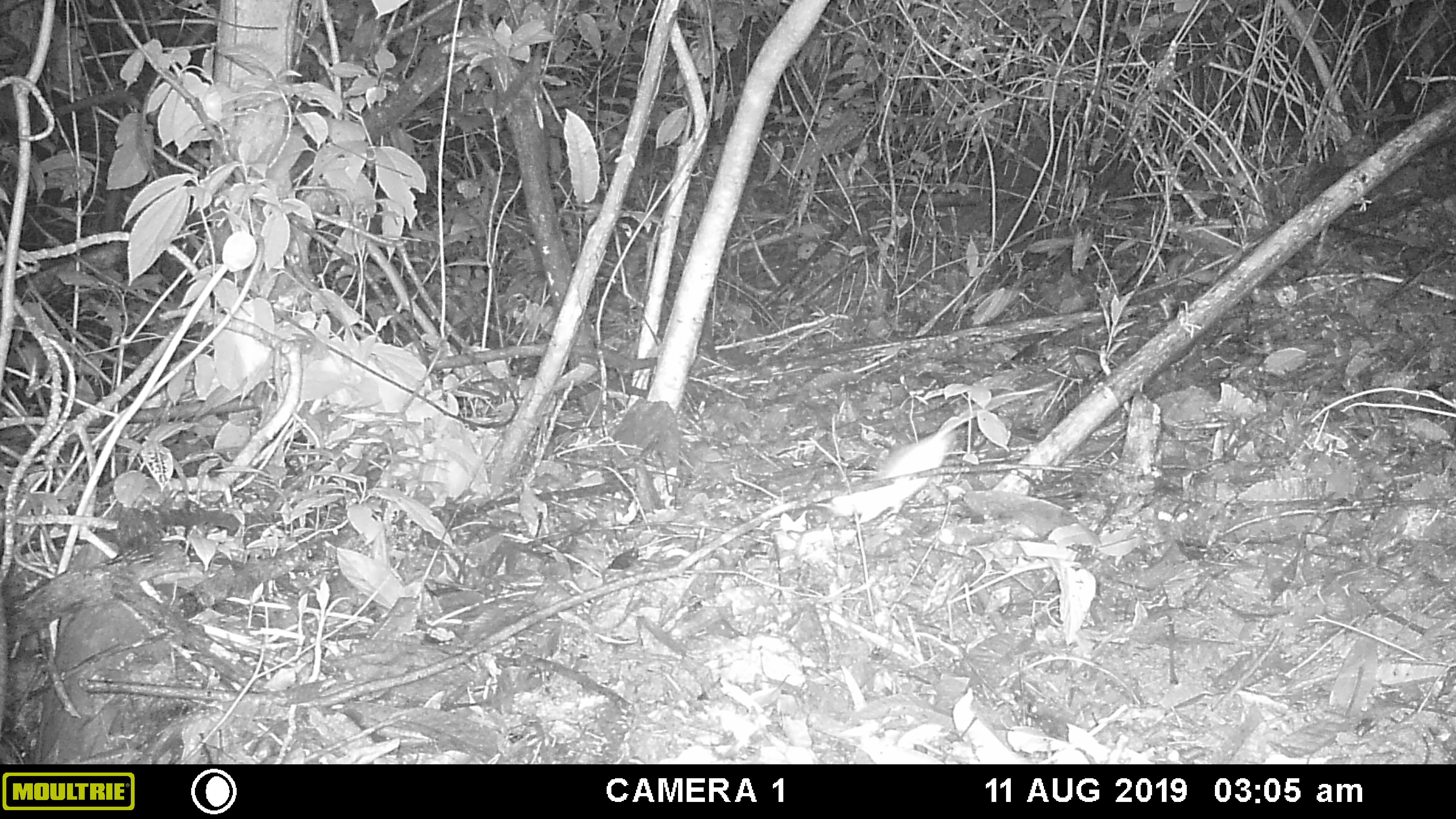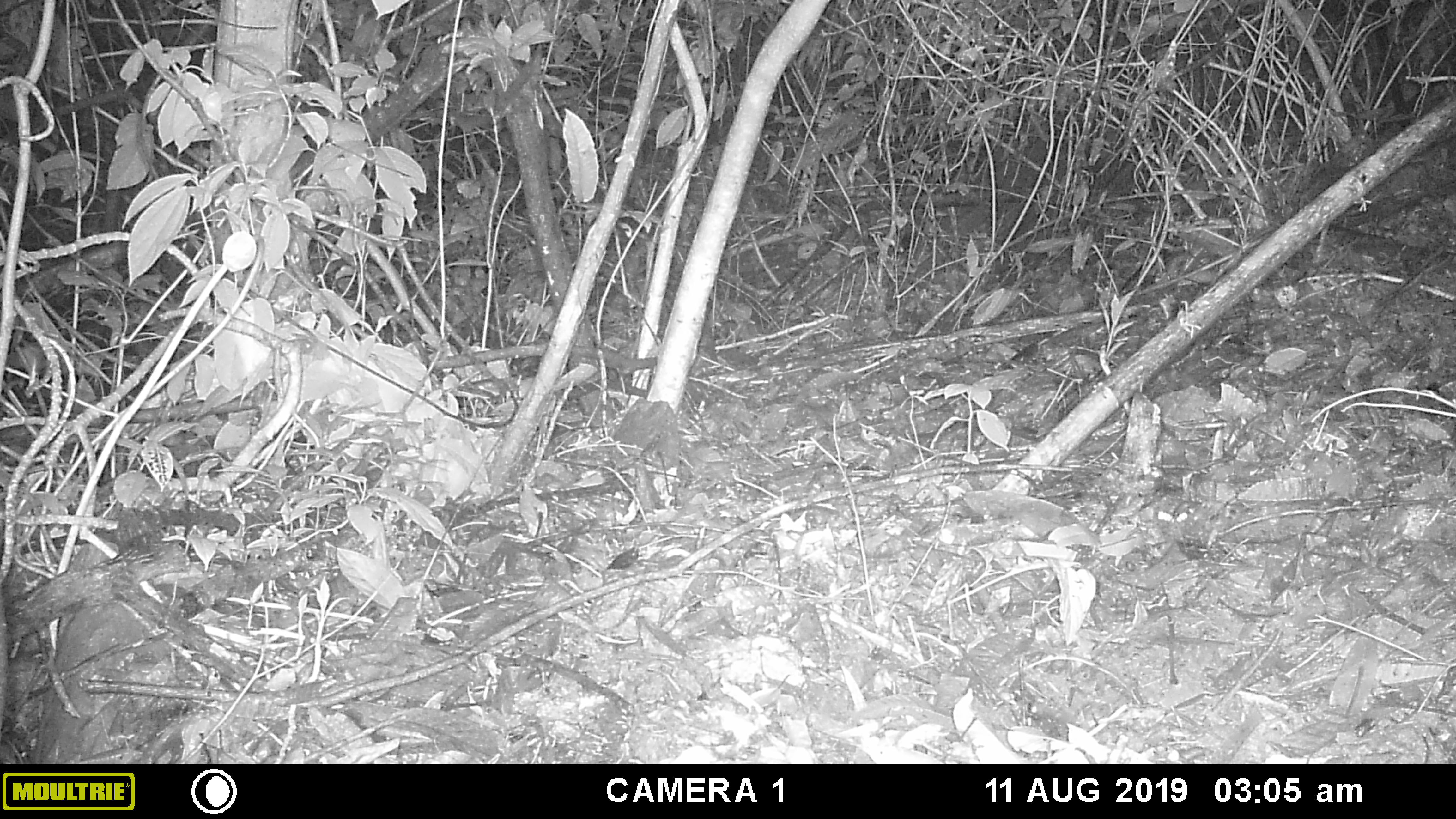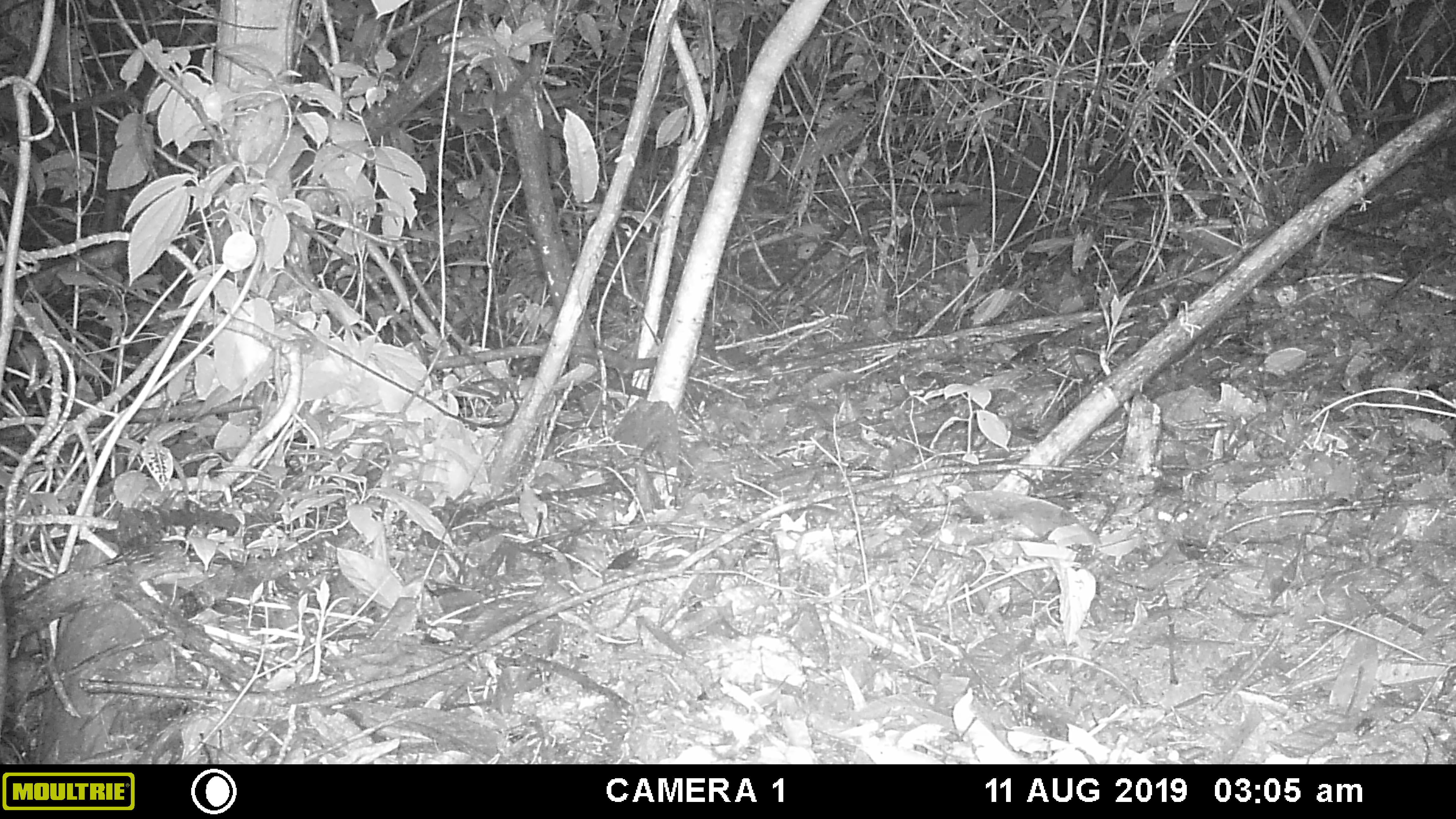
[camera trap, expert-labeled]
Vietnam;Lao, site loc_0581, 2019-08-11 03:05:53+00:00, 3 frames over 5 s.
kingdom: Animalia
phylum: Chordata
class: Mammalia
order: Rodentia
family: Muridae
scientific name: Muridae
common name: old-world mice and rats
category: unidentified murid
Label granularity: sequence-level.